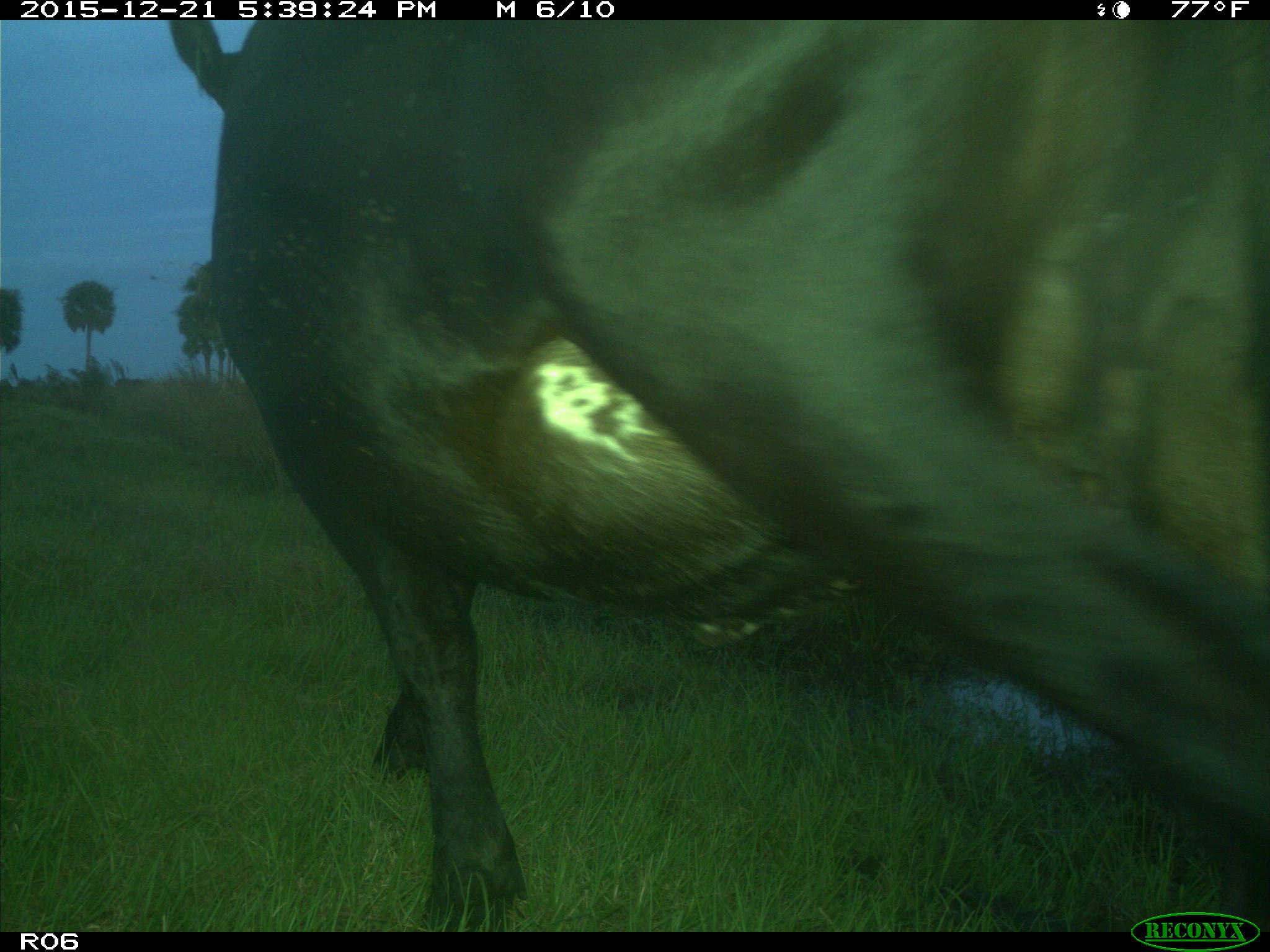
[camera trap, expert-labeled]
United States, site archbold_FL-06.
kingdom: Animalia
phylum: Chordata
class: Mammalia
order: Artiodactyla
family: Bovidae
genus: Bos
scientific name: Bos taurus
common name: domestic cow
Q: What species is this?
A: Bos taurus (domestic cow).